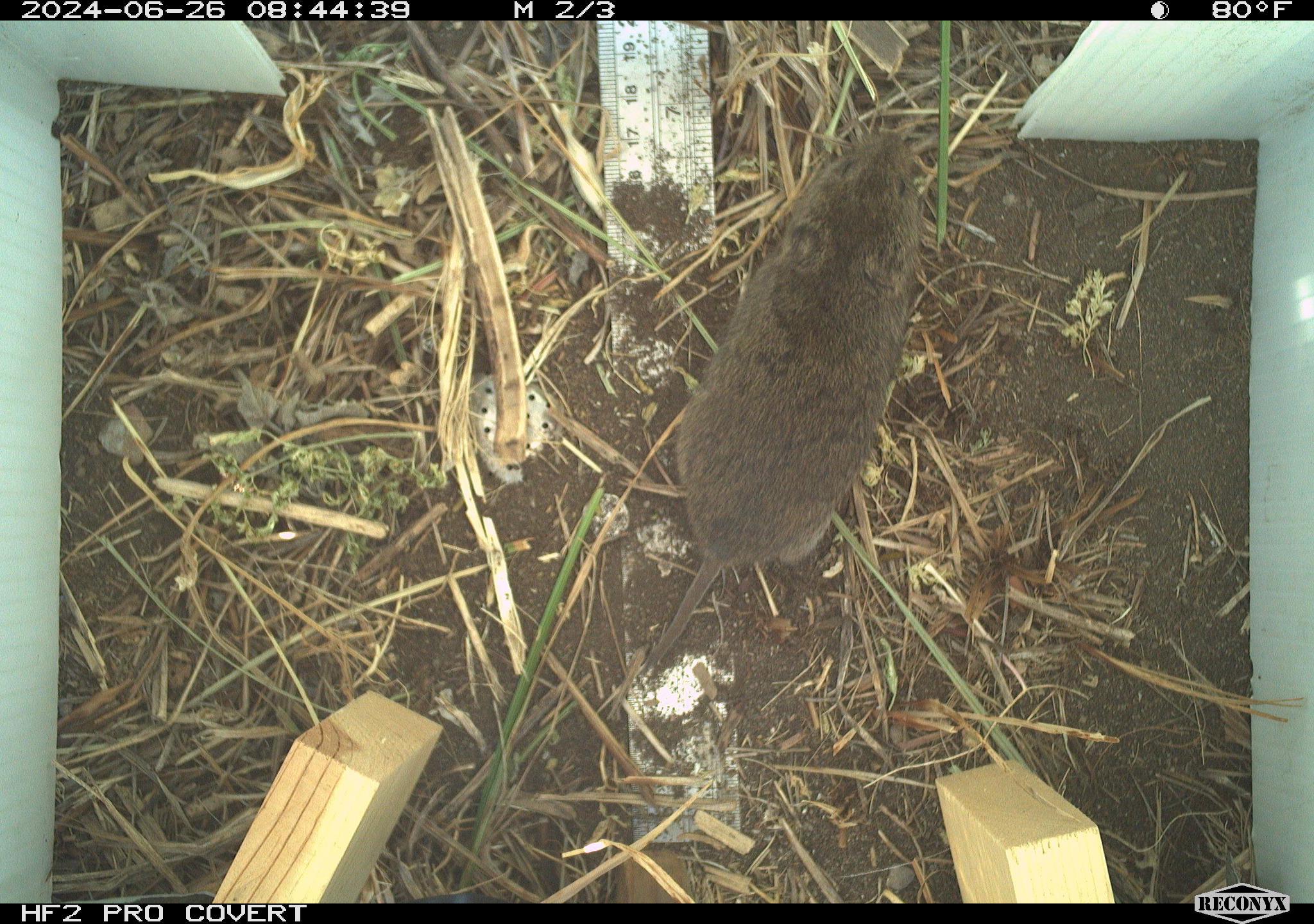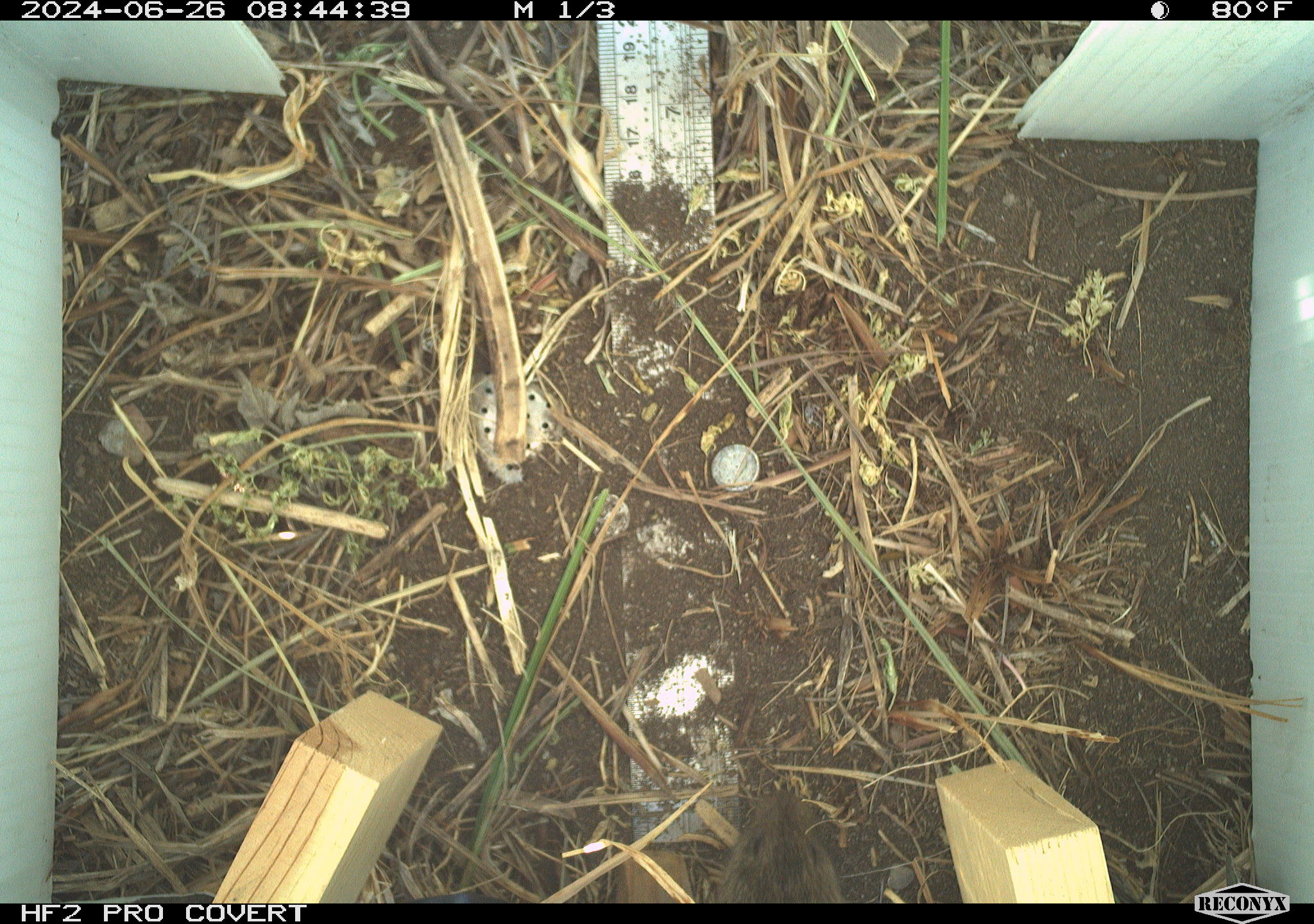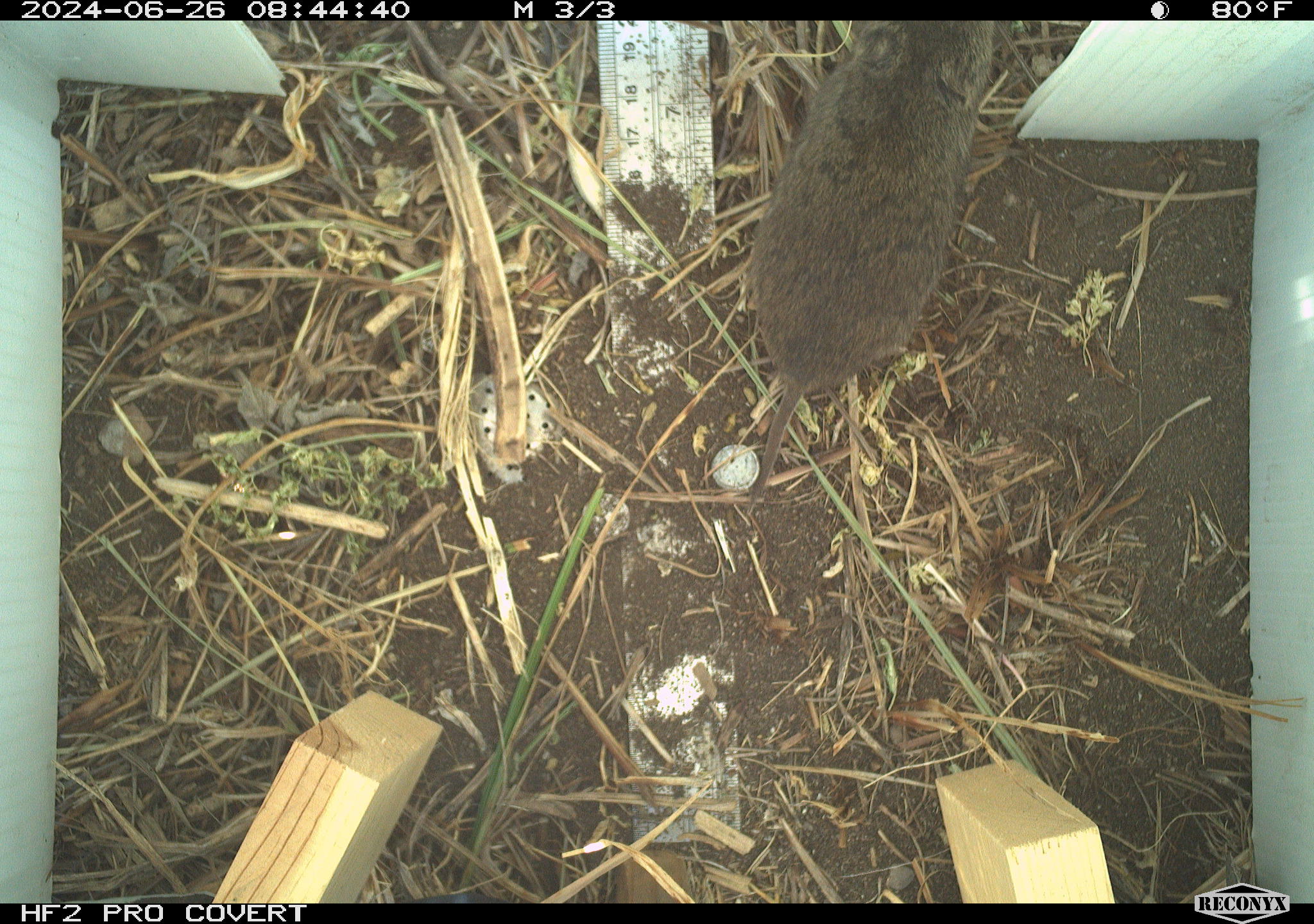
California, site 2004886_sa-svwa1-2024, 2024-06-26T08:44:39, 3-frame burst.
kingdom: Animalia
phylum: Chordata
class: Mammalia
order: Rodentia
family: Cricetidae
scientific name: Arvicolinae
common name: voles, lemmings, and muskrats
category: arvicolinae subfamily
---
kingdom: Animalia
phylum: Arthropoda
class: Malacostraca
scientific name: Malacostraca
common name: amphipods, crabs, isopods, krill, lobsters and shrimps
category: malacostracan